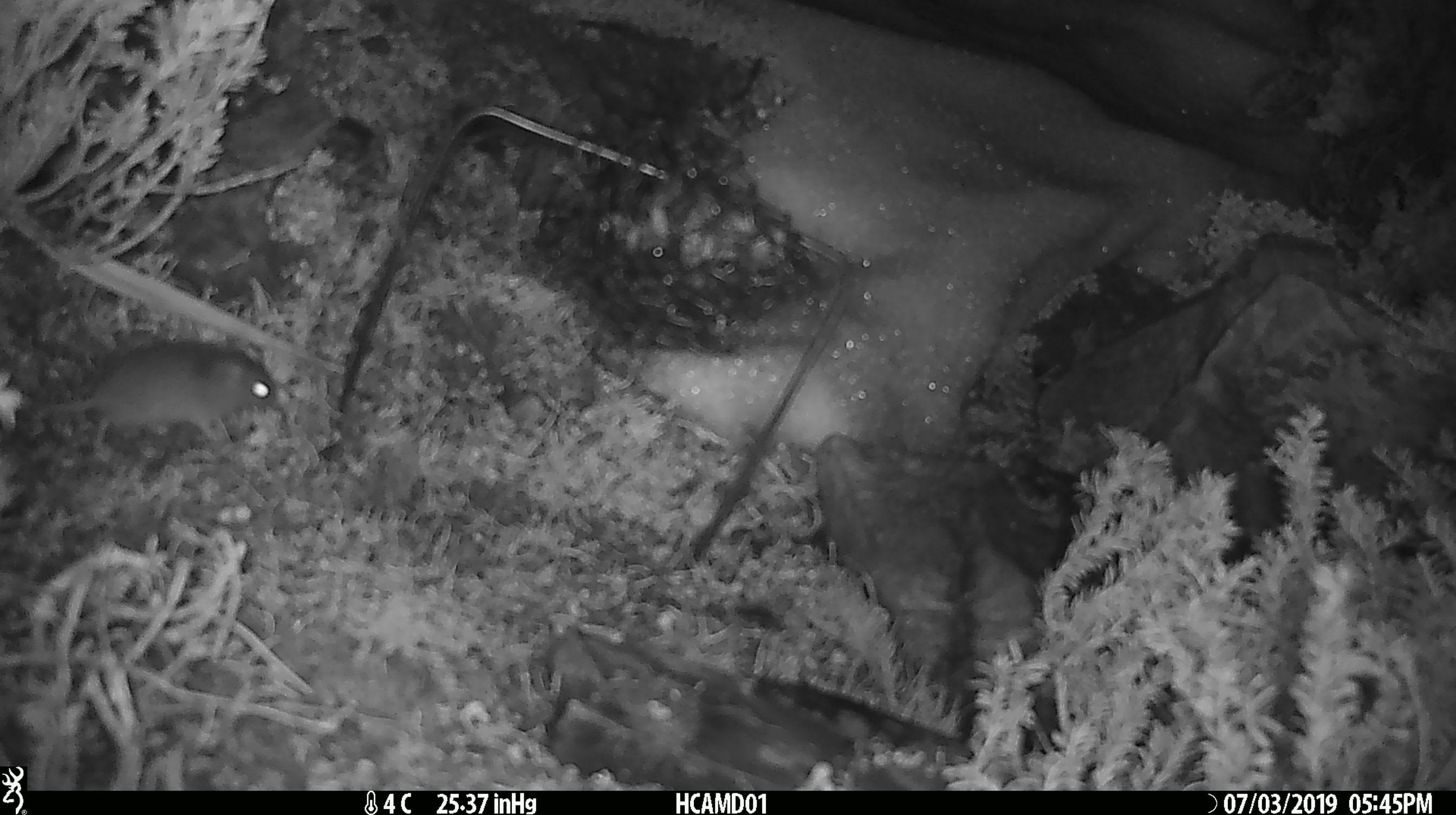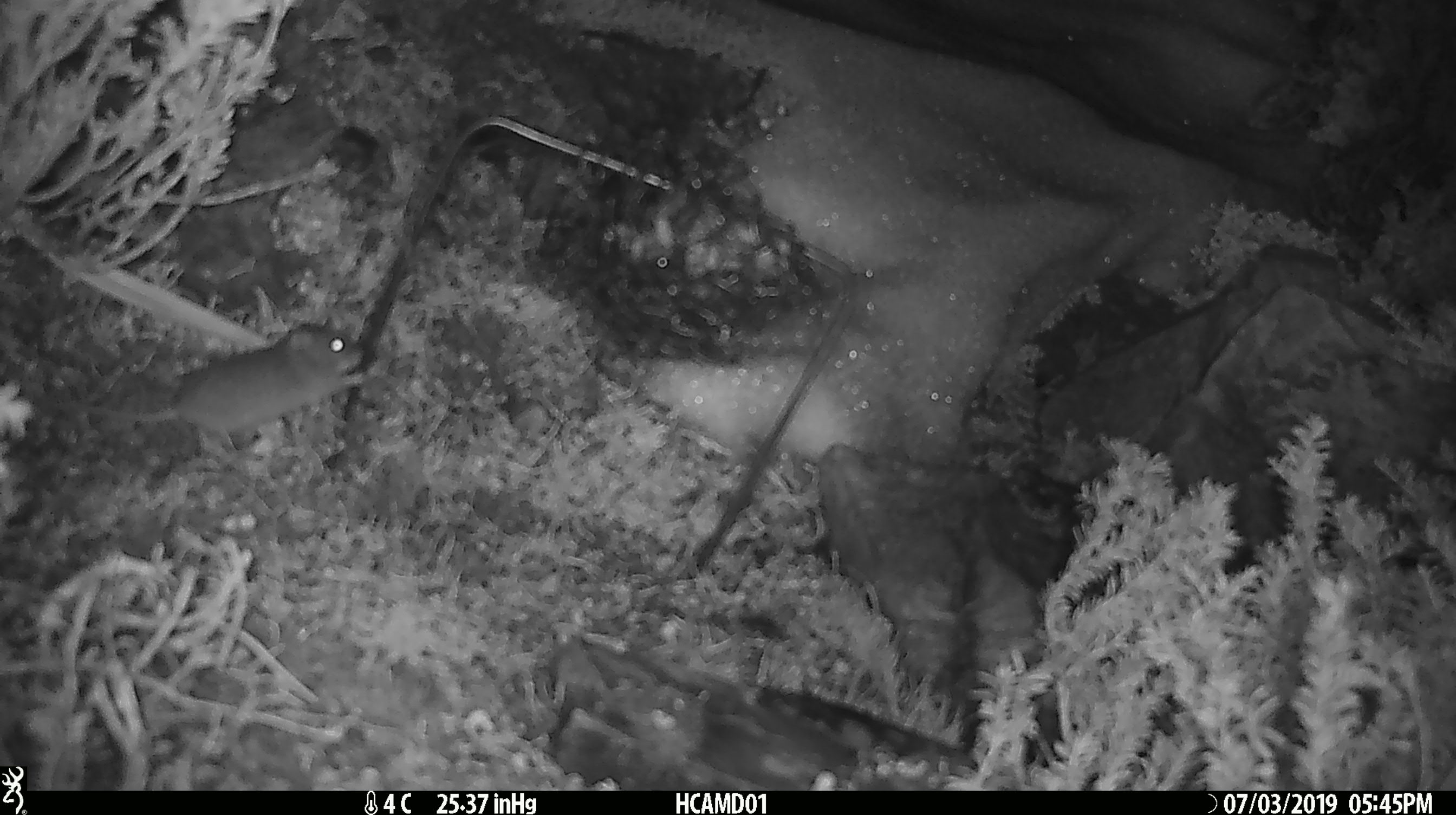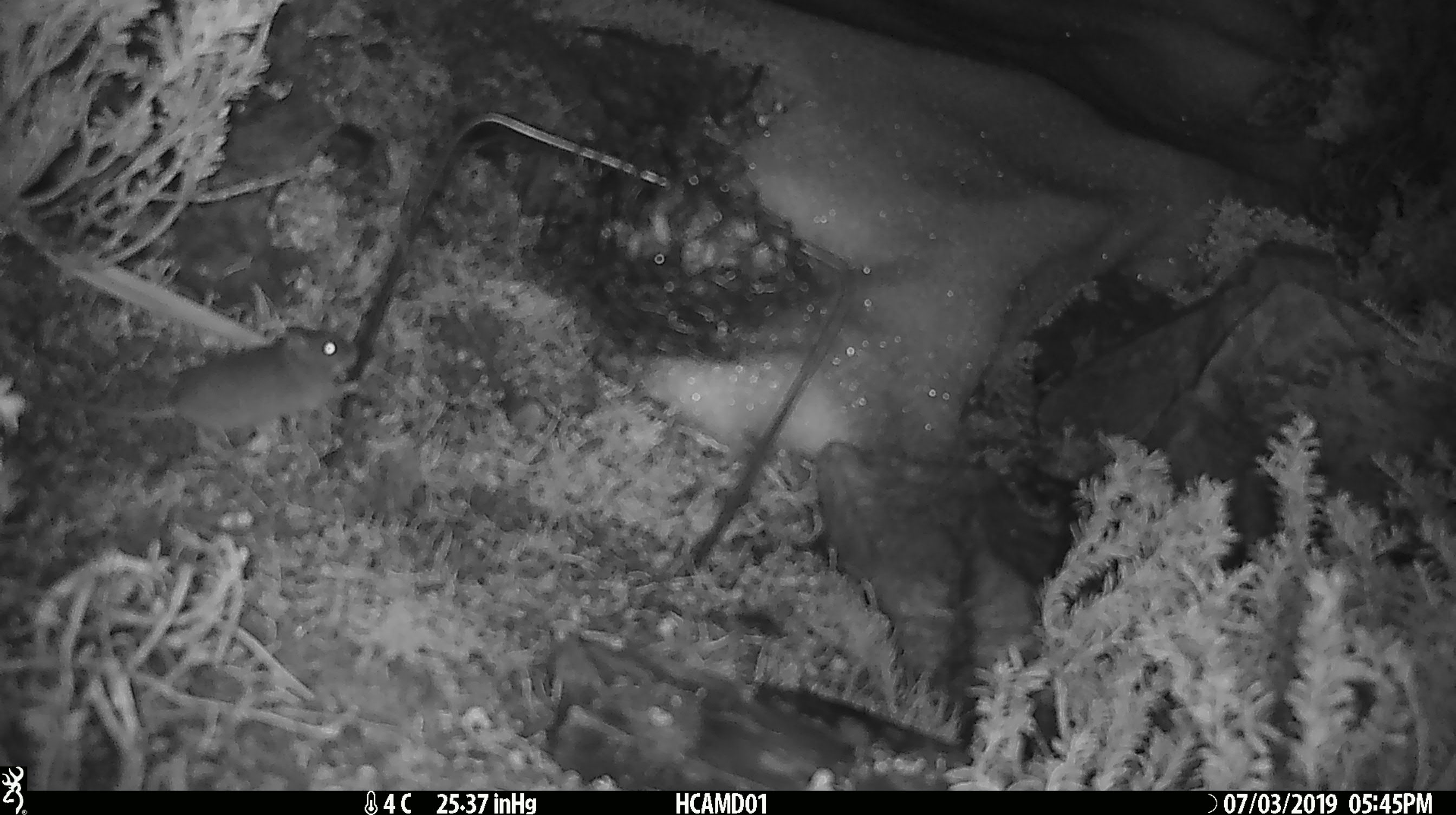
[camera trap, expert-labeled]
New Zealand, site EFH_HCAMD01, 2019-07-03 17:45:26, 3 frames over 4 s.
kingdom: Animalia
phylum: Chordata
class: Mammalia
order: Rodentia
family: Muridae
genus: Mus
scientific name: Mus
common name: mouse